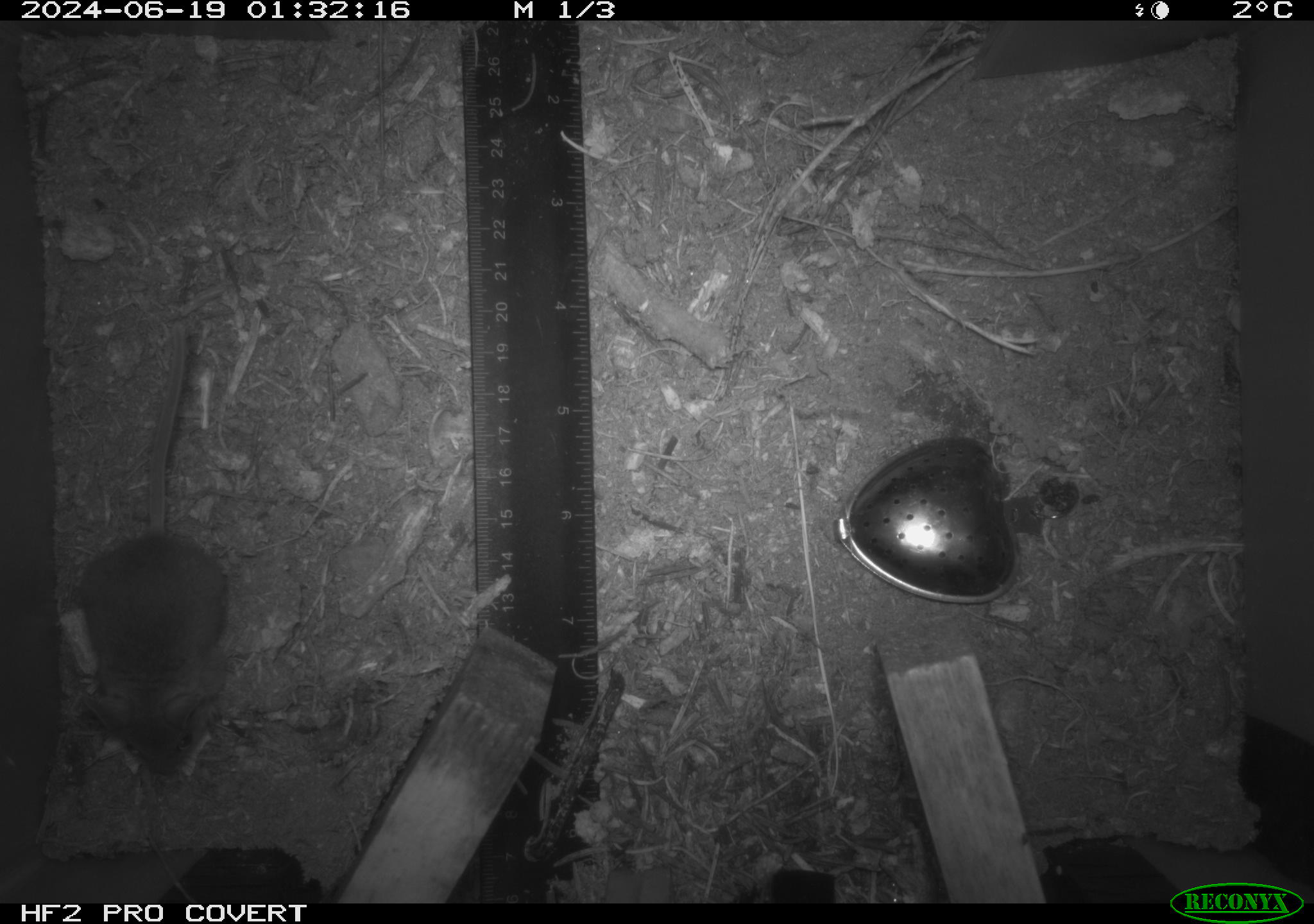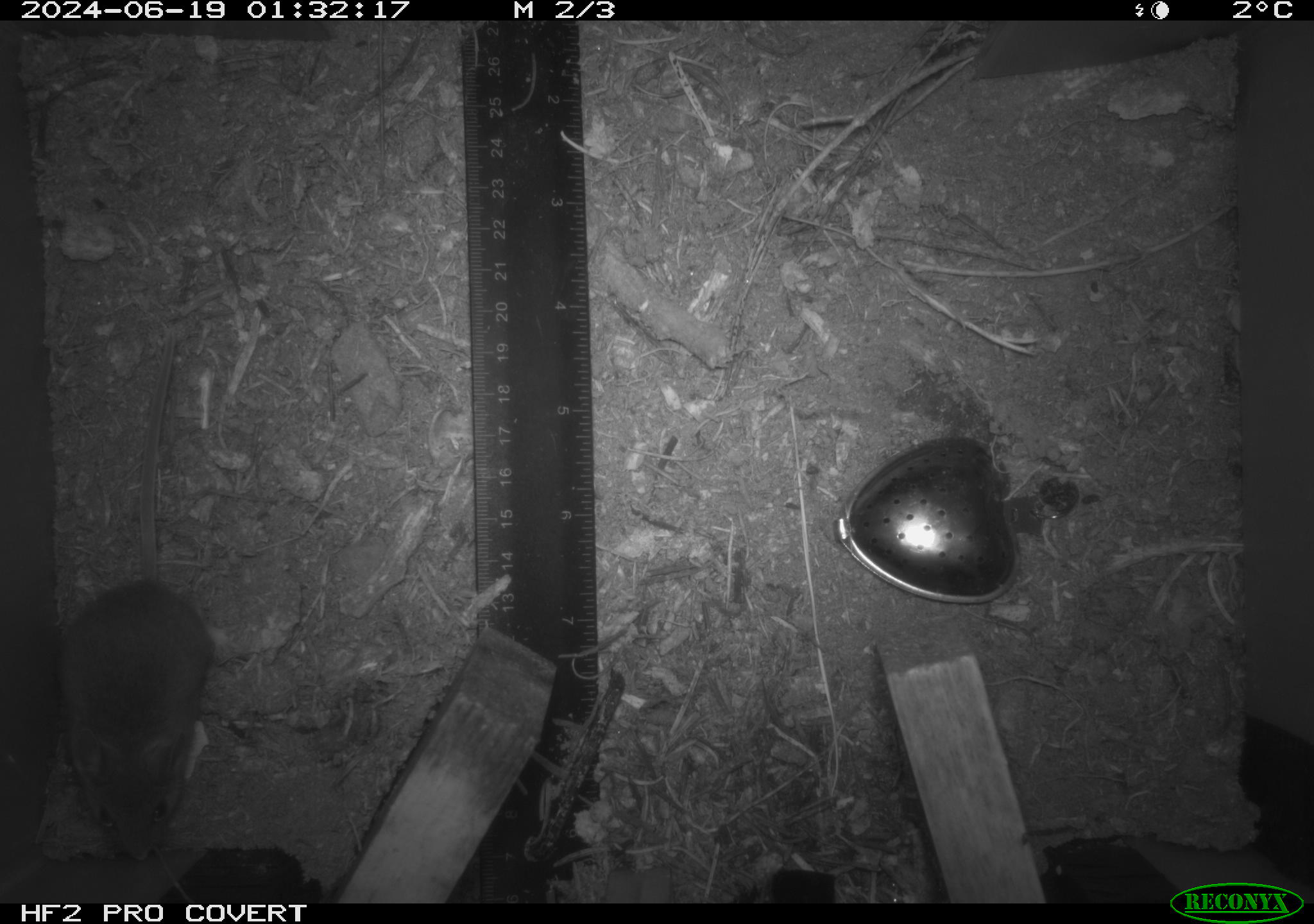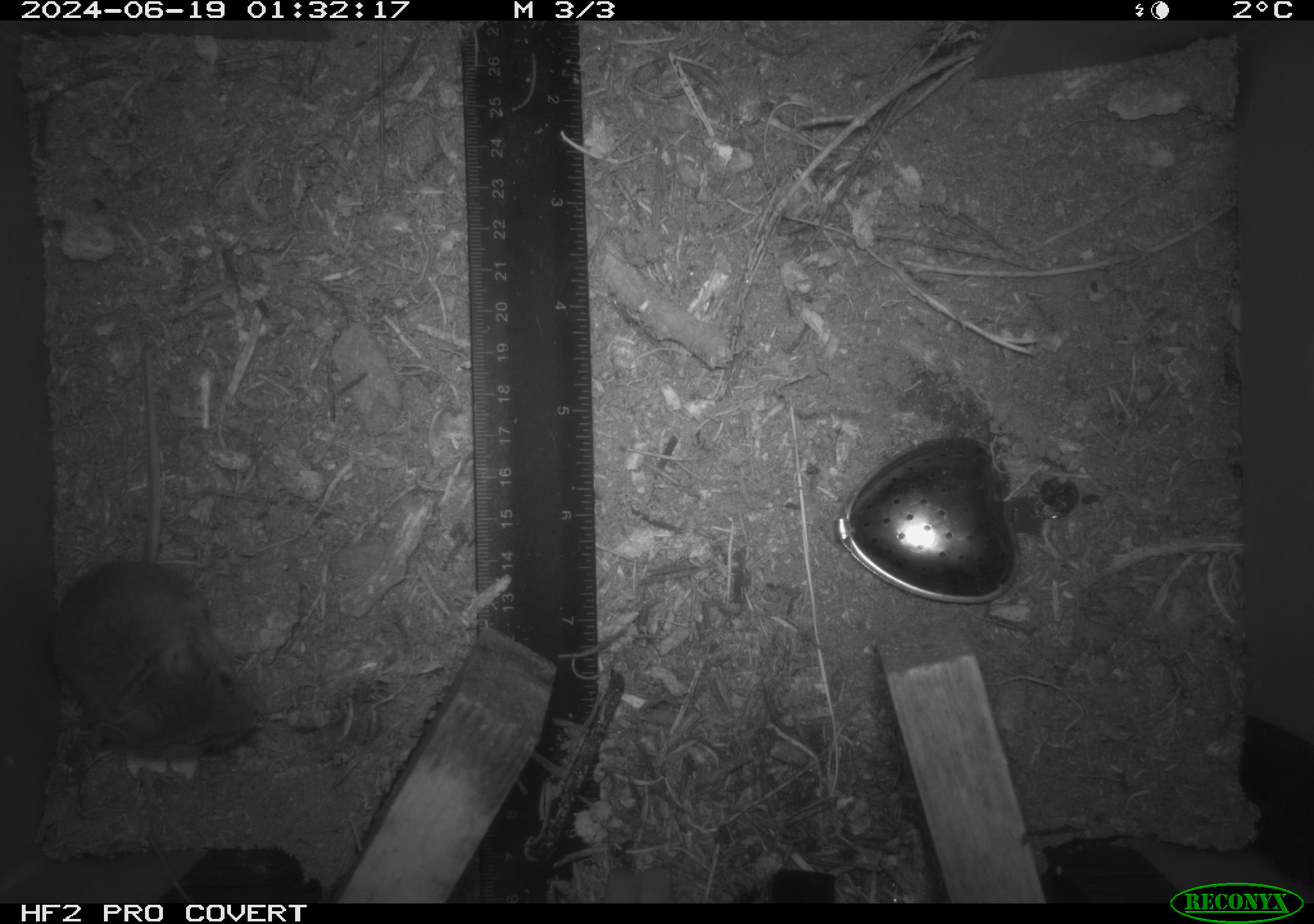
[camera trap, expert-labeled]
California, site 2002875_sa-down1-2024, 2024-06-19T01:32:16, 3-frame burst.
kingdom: Animalia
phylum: Chordata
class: Mammalia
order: Rodentia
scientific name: Rodentia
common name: rodent